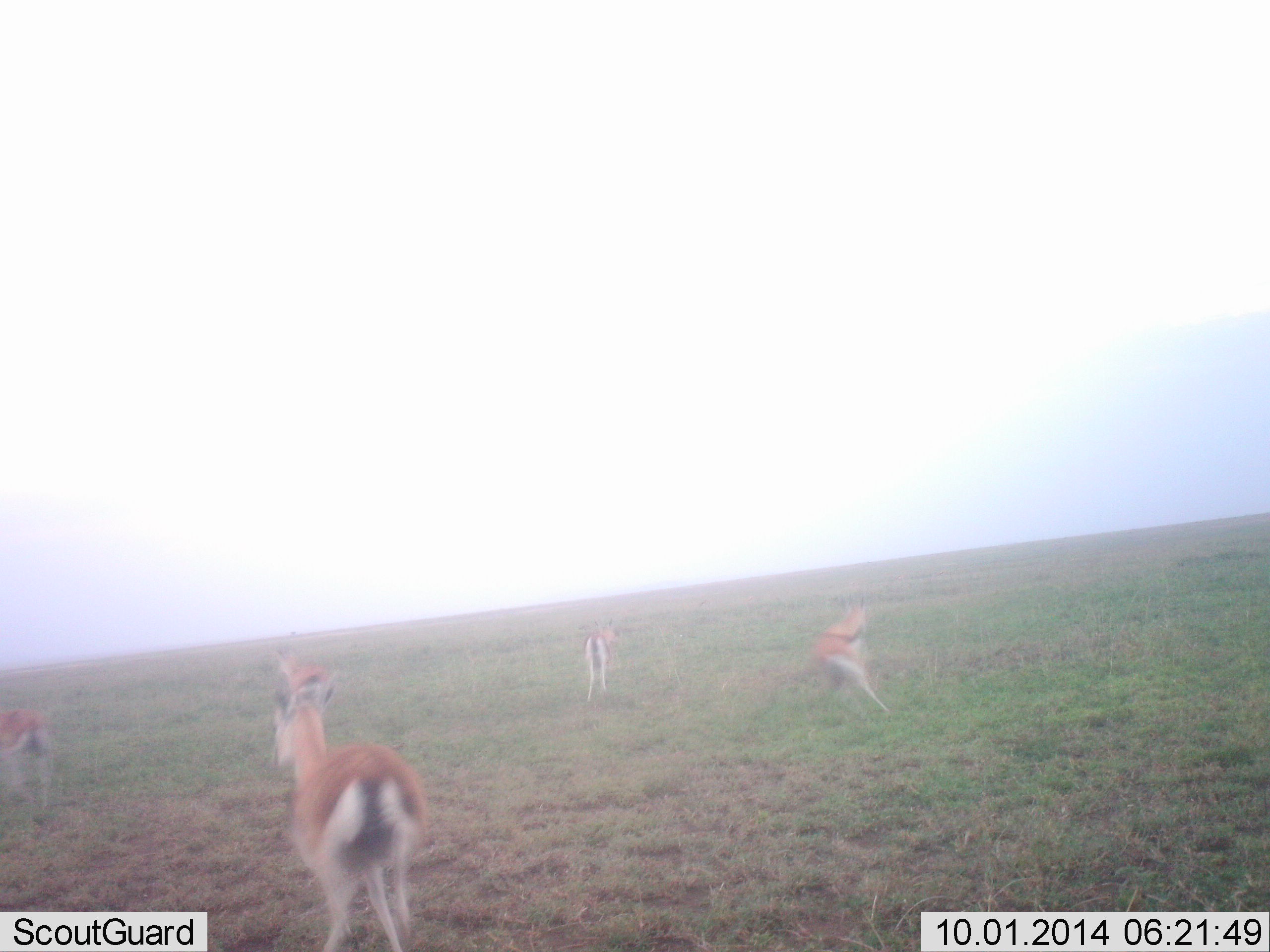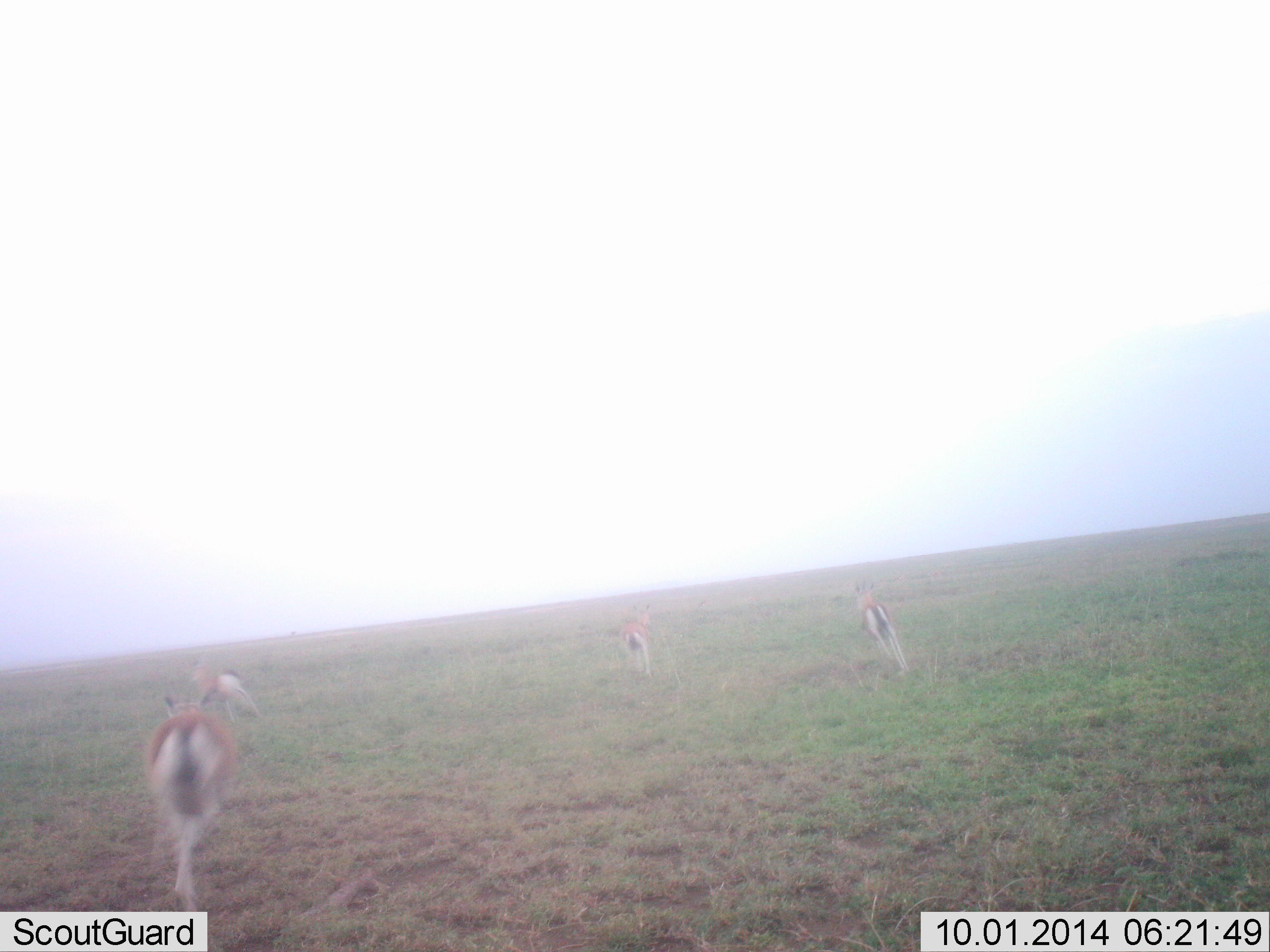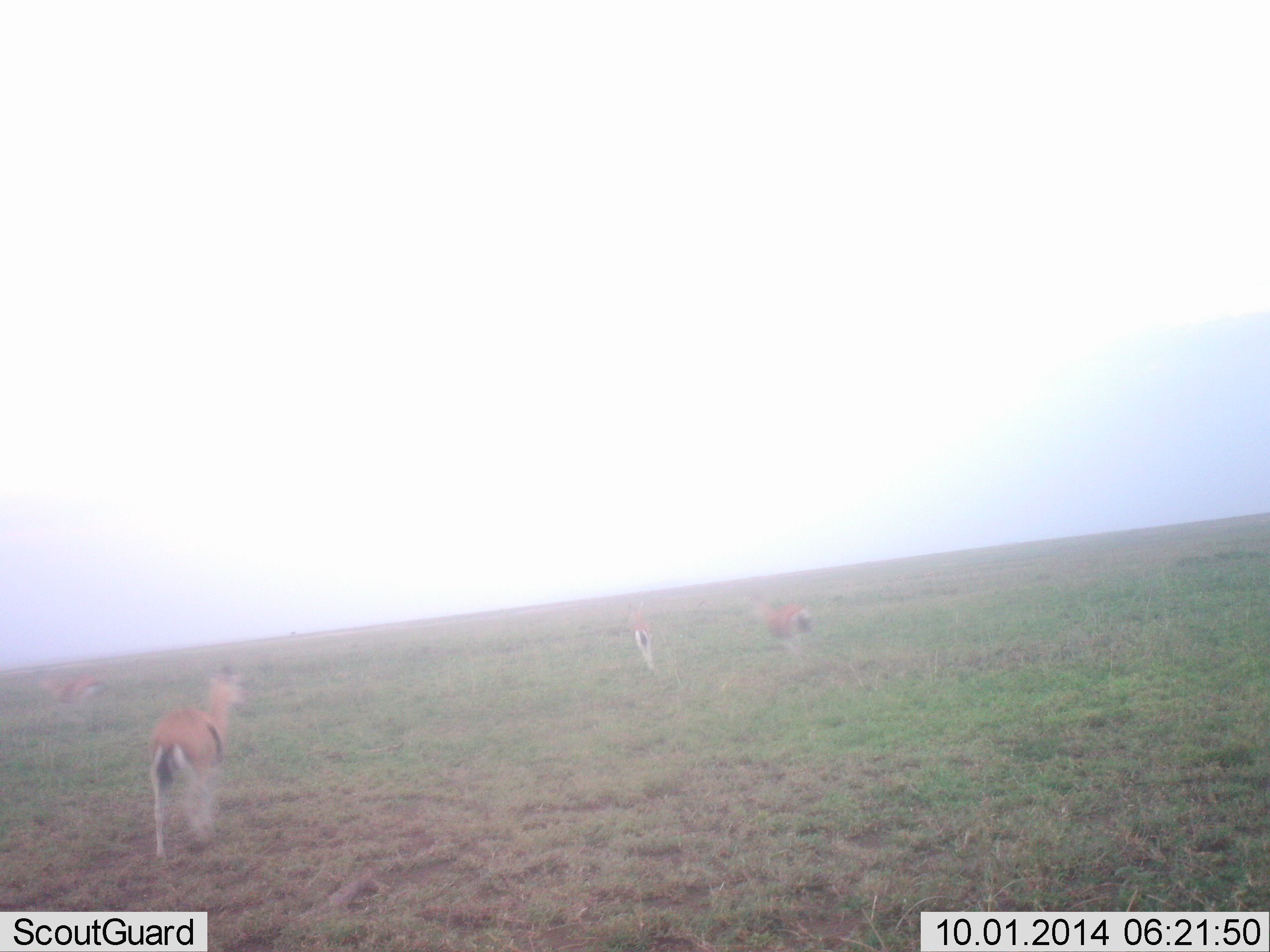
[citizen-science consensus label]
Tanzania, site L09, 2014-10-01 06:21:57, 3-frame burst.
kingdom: Animalia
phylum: Chordata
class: Mammalia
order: Artiodactyla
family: Bovidae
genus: Eudorcas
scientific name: Eudorcas thomsonii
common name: thomson's gazelle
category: gazellethomsons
Gazellethomsons (thomson's gazelle) (Eudorcas thomsonii), count 5. Behavior (volunteer vote fractions): standing 0%, resting 0%, moving 100%, interacting 0%. Young present (vote fraction): 0%. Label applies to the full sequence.